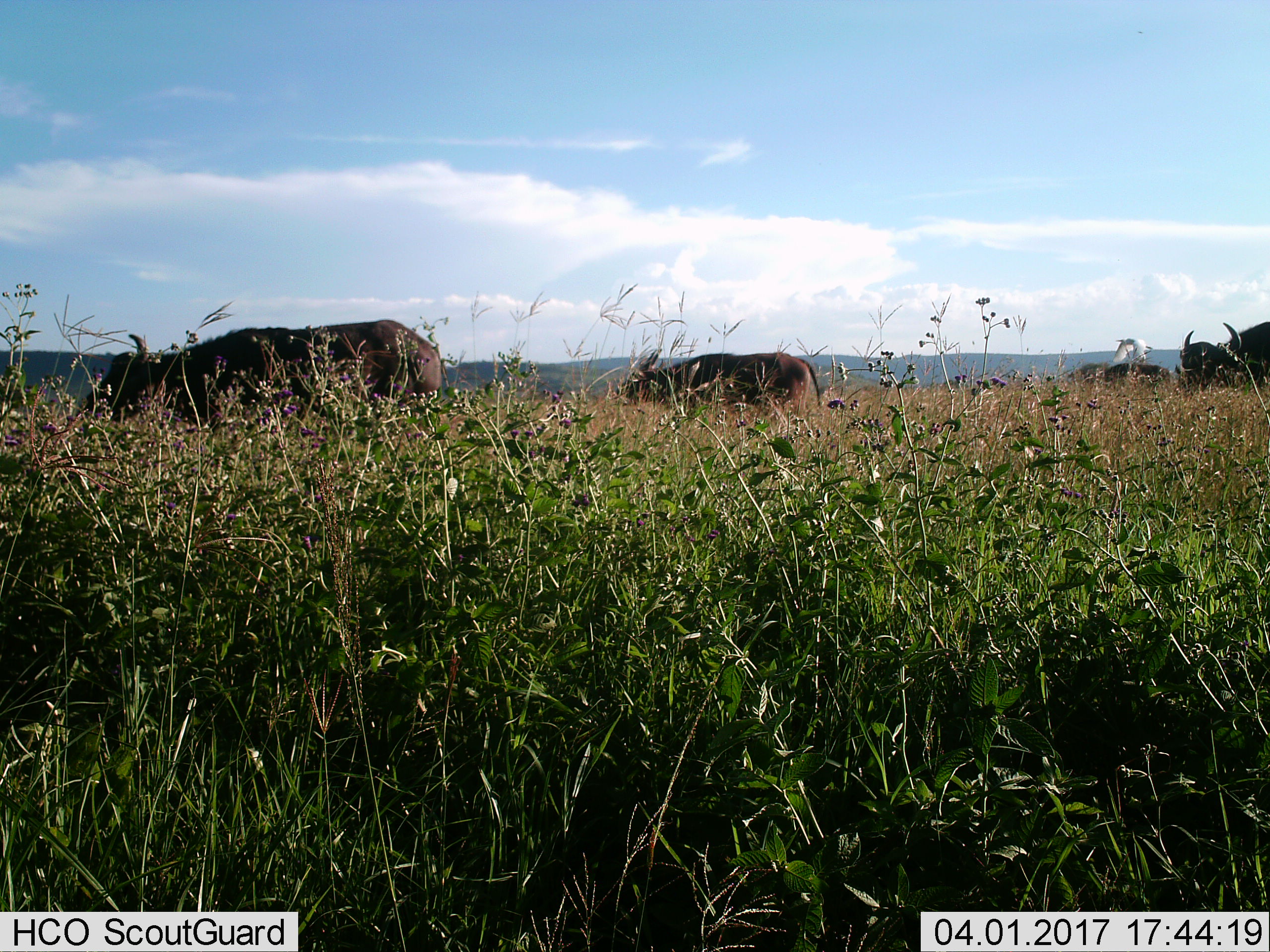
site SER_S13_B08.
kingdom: Animalia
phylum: Chordata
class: Mammalia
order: Artiodactyla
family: Bovidae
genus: Syncerus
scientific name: Syncerus caffer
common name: african buffalo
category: buffalo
Buffalo (african buffalo) (Syncerus caffer), count 4. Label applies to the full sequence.